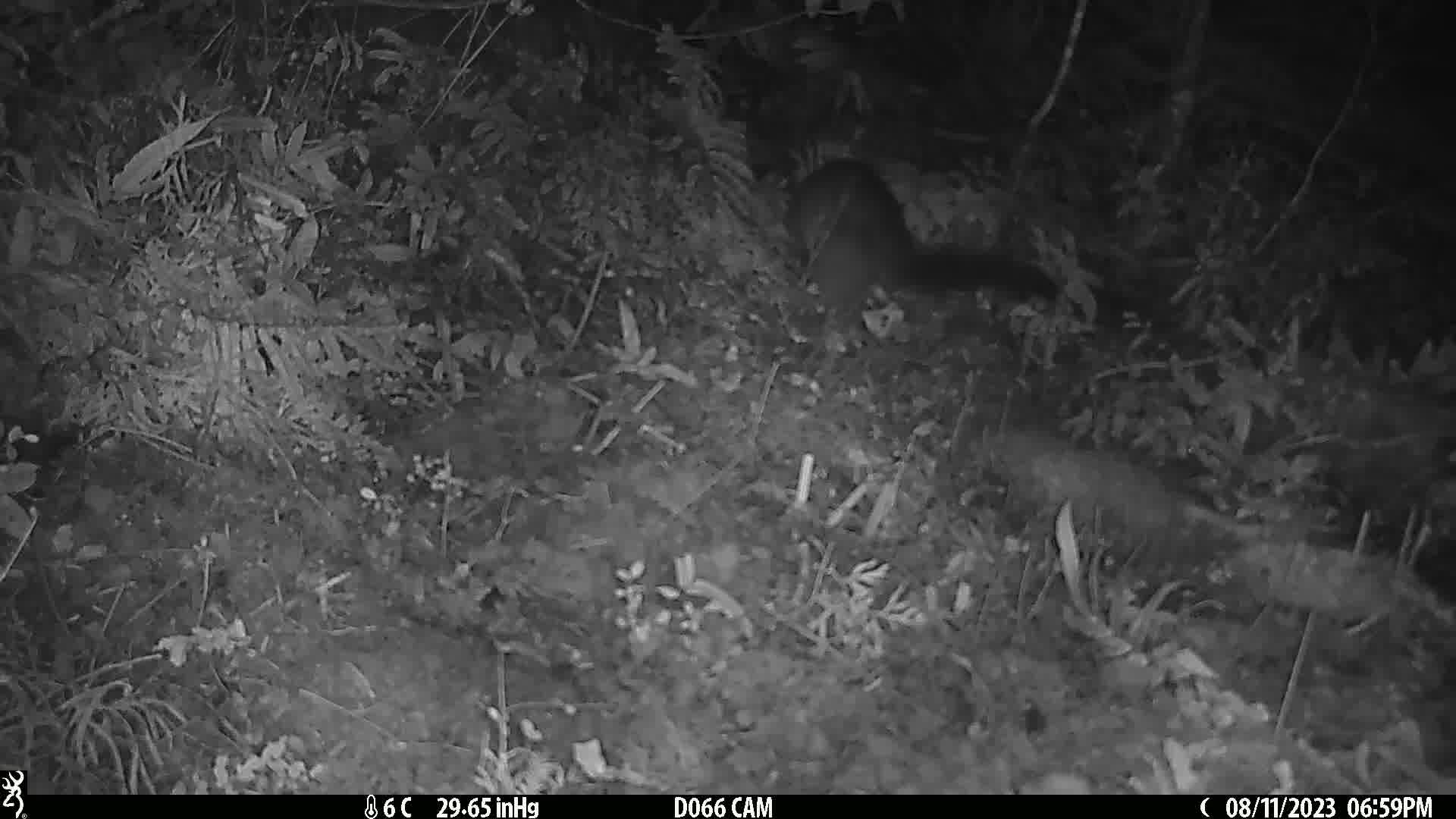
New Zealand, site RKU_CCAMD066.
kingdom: Animalia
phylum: Chordata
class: Mammalia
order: Diprotodontia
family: Phalangeridae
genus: Trichosurus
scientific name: Trichosurus vulpecula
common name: common brushtail possum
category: possum